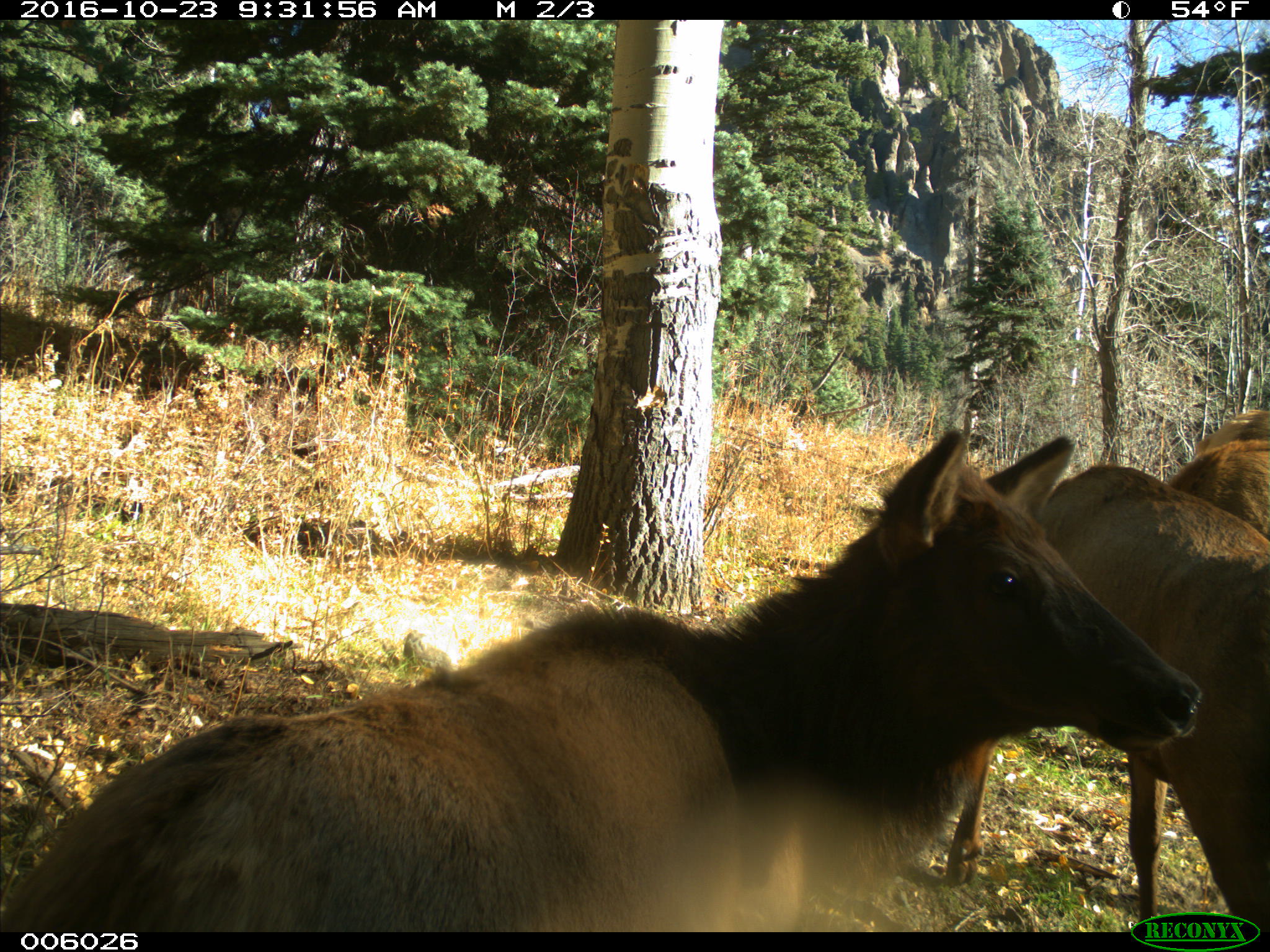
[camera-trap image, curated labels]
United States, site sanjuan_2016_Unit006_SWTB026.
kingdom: Animalia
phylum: Chordata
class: Mammalia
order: Artiodactyla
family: Cervidae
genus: Cervus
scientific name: Cervus elaphus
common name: red deer